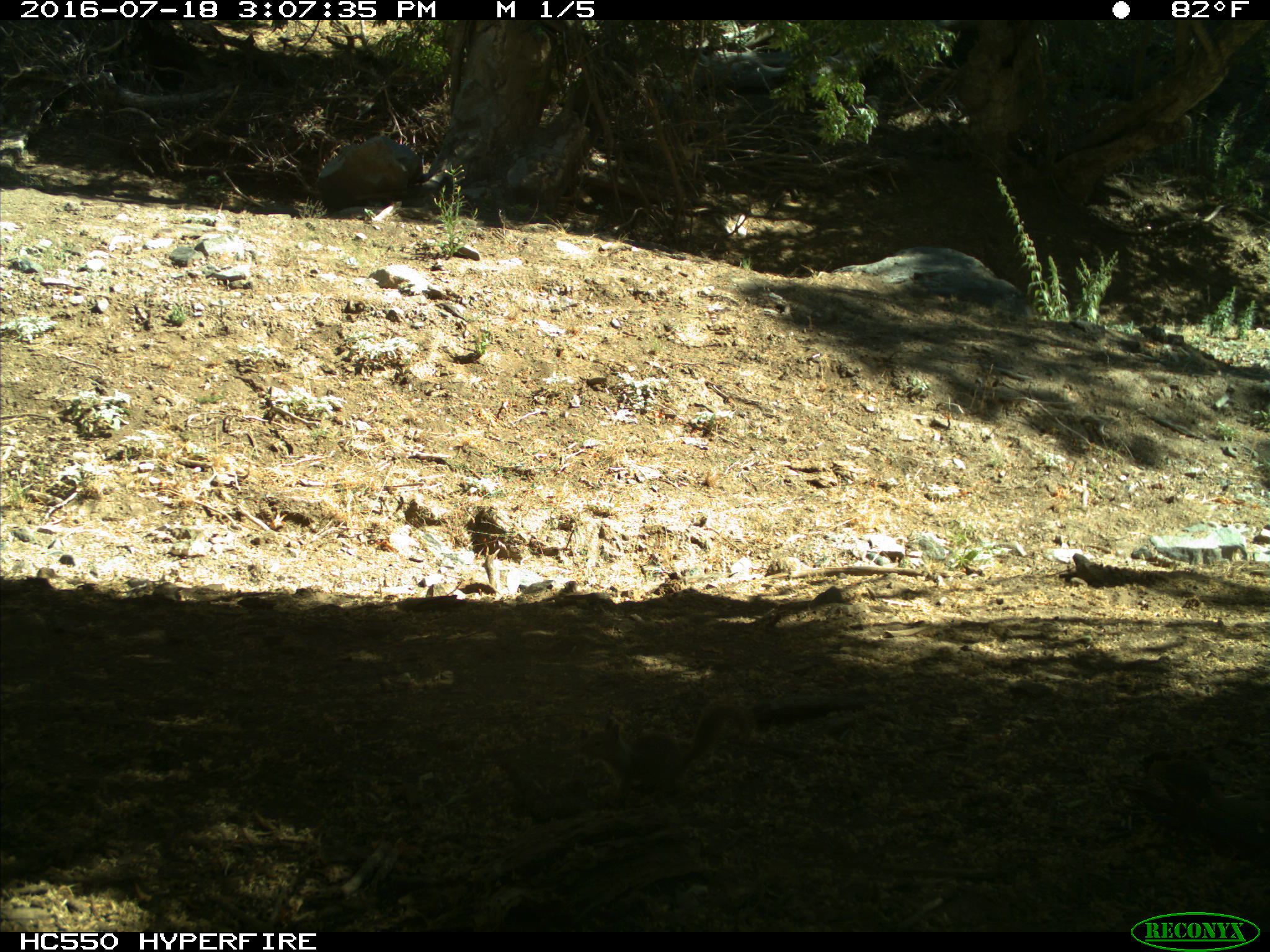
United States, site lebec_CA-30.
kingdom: Animalia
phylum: Chordata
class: Mammalia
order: Rodentia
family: Sciuridae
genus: Otospermophilus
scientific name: Otospermophilus beecheyi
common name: california ground squirrel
Otospermophilus beecheyi (california ground squirrel).